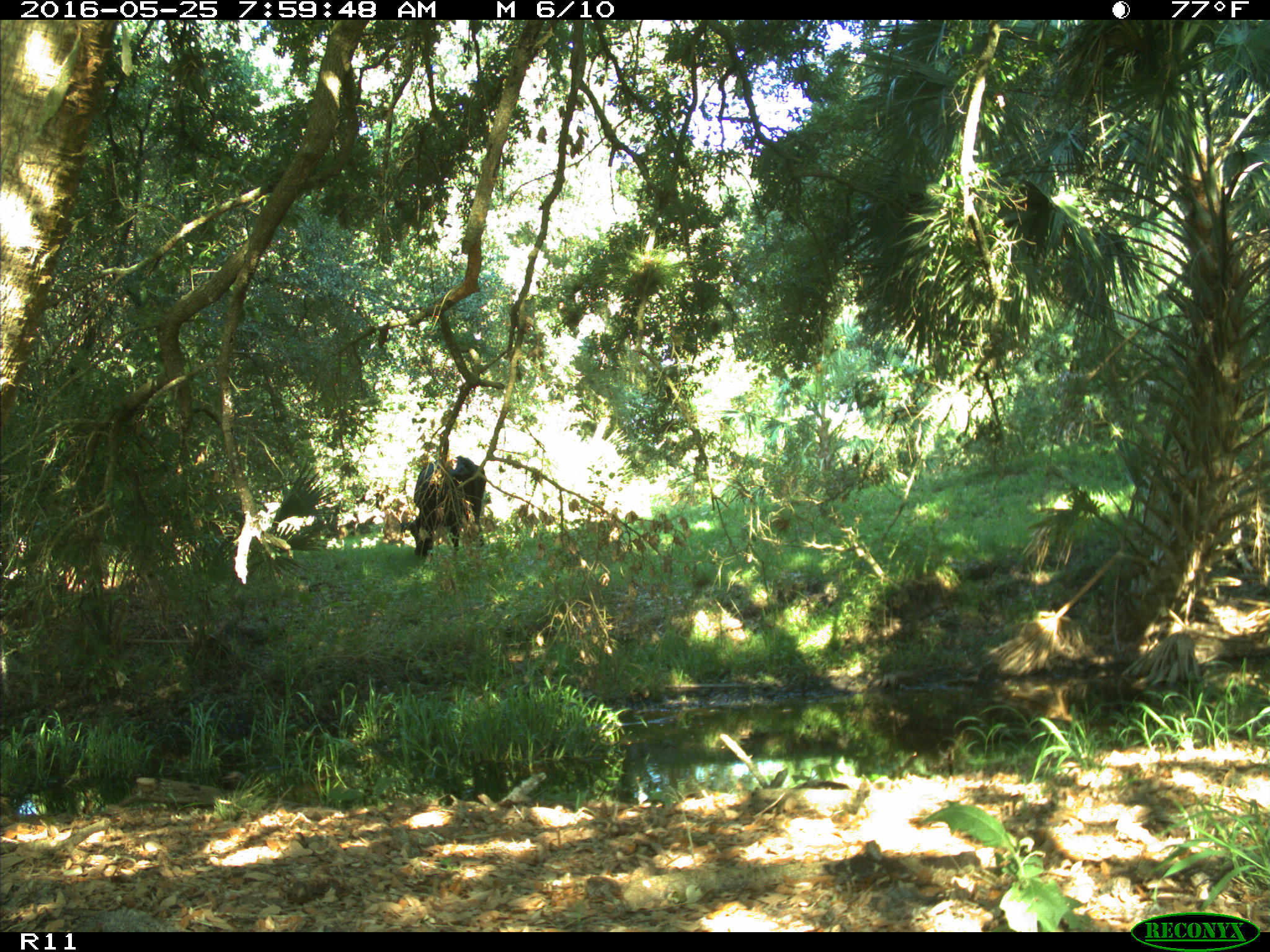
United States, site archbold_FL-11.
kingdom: Animalia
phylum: Chordata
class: Mammalia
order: Artiodactyla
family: Bovidae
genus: Bos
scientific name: Bos taurus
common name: domestic cow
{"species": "Bos taurus (domestic cow)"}